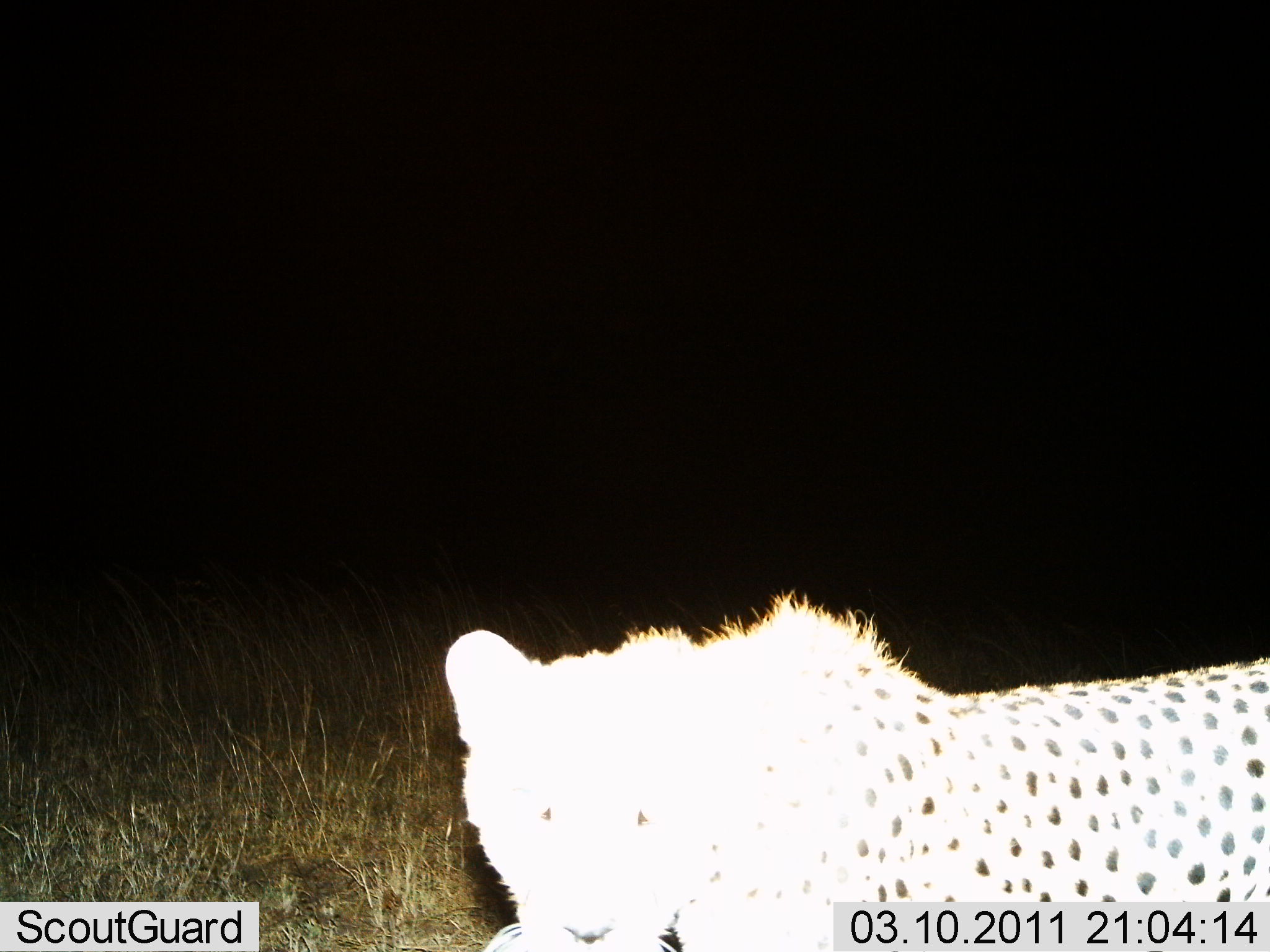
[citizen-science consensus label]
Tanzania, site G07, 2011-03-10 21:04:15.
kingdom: Animalia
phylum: Chordata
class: Mammalia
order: Carnivora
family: Felidae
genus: Acinonyx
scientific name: Acinonyx jubatus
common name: cheetah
Cheetah (Acinonyx jubatus), count 1. Behavior (volunteer vote fractions): standing 73%, resting 0%, moving 18%, interacting 9%. Young present (vote fraction): 0%. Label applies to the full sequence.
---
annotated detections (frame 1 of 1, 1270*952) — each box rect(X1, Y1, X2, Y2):
animal: rect(441, 595, 1270, 952)